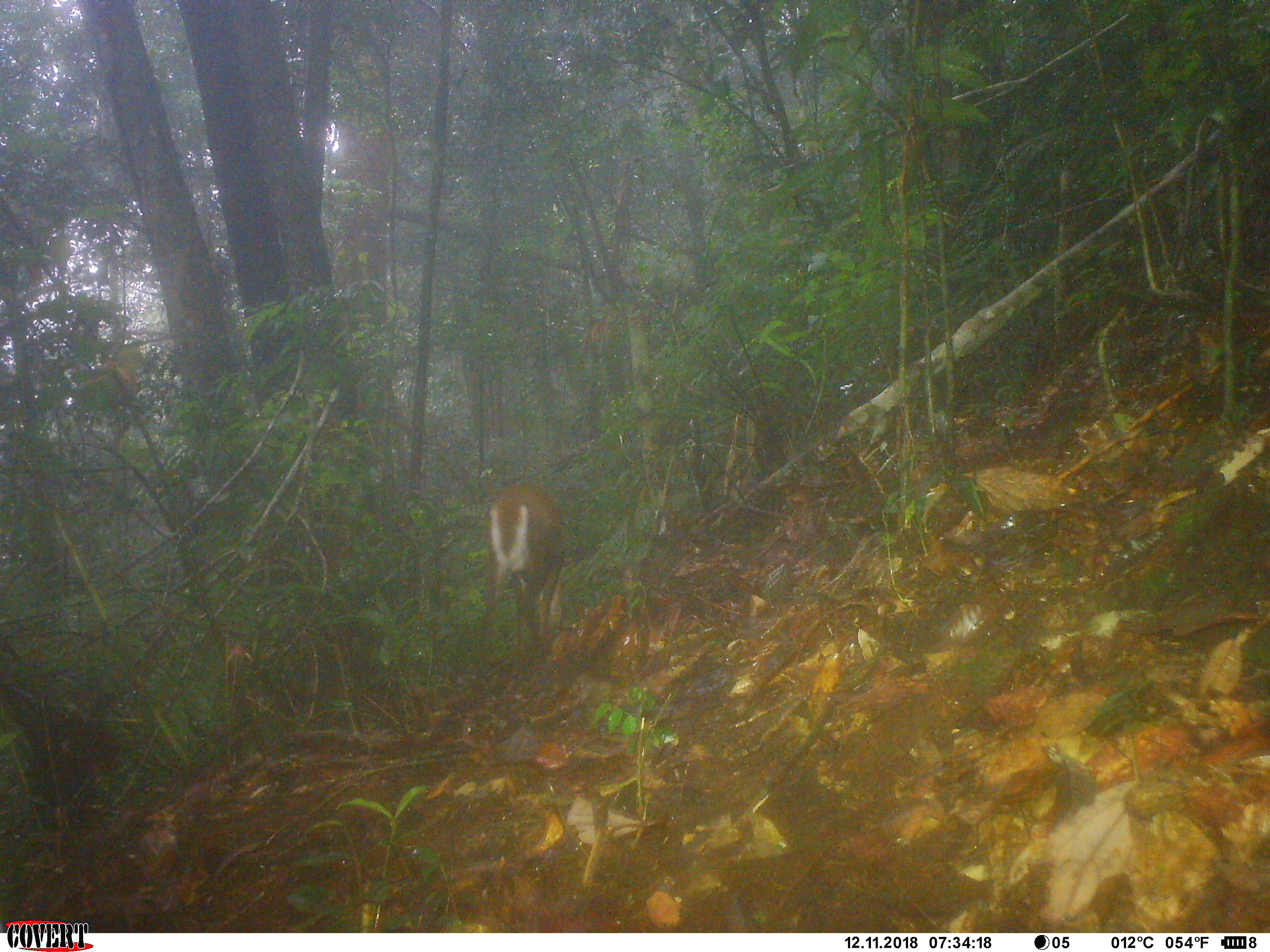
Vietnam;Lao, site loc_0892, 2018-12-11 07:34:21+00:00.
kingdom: Animalia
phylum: Chordata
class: Mammalia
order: Artiodactyla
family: Cervidae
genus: Muntiacus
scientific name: Muntiacus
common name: muntjacs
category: unidentified muntjac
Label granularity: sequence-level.